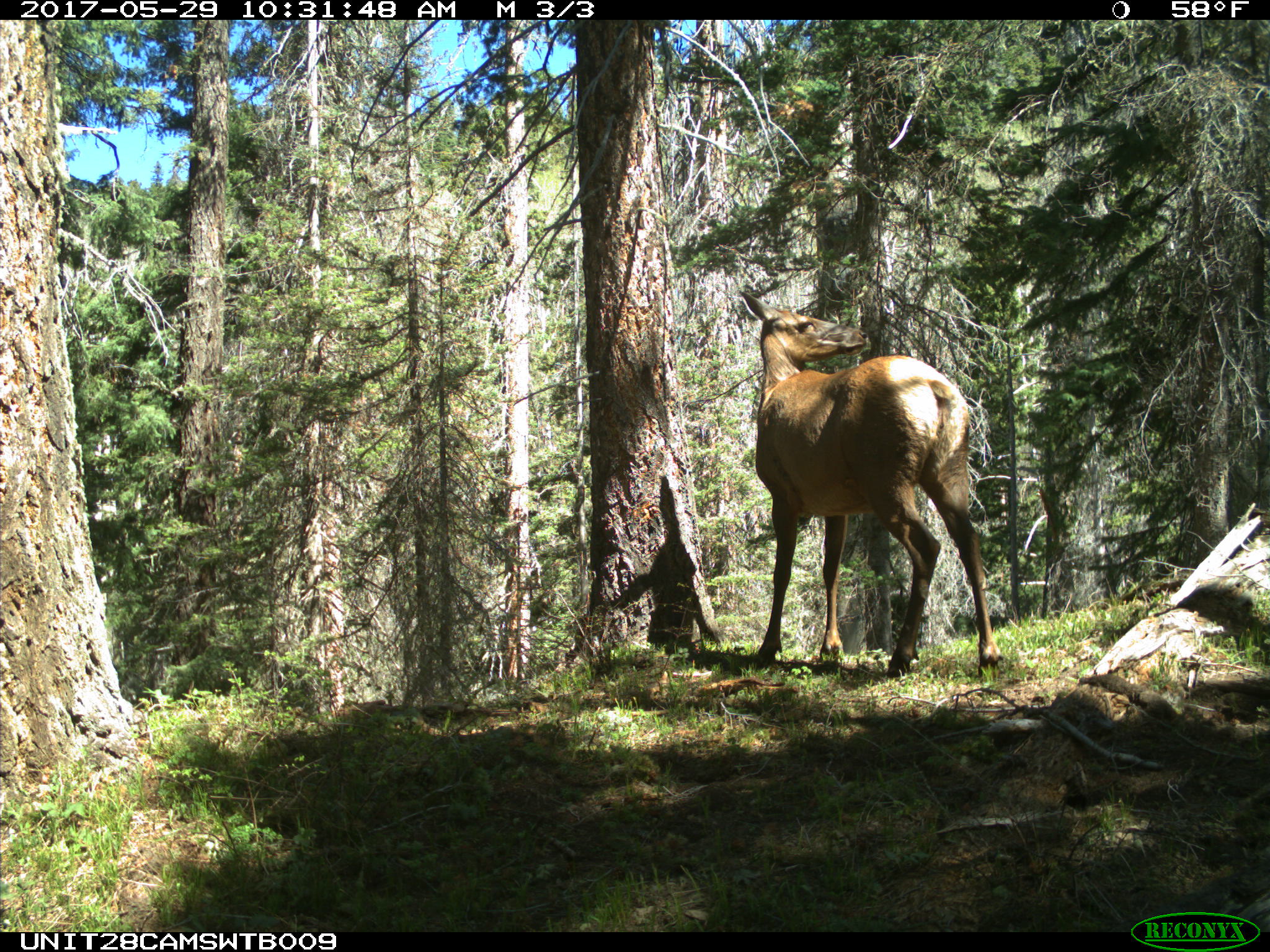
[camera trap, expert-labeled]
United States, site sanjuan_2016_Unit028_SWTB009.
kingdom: Animalia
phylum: Chordata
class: Mammalia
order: Artiodactyla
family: Cervidae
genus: Cervus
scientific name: Cervus elaphus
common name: red deer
Cervus elaphus (red deer).